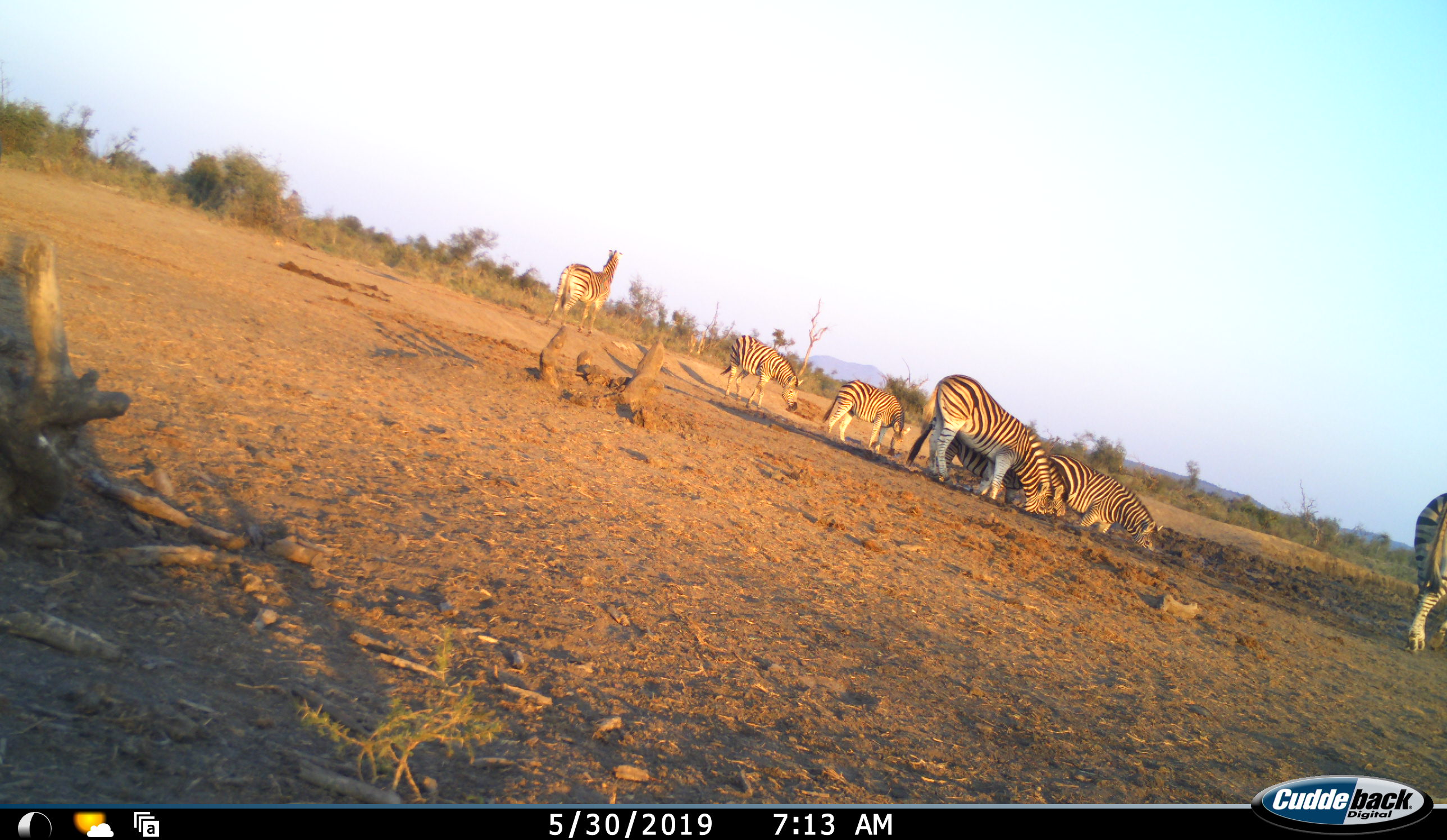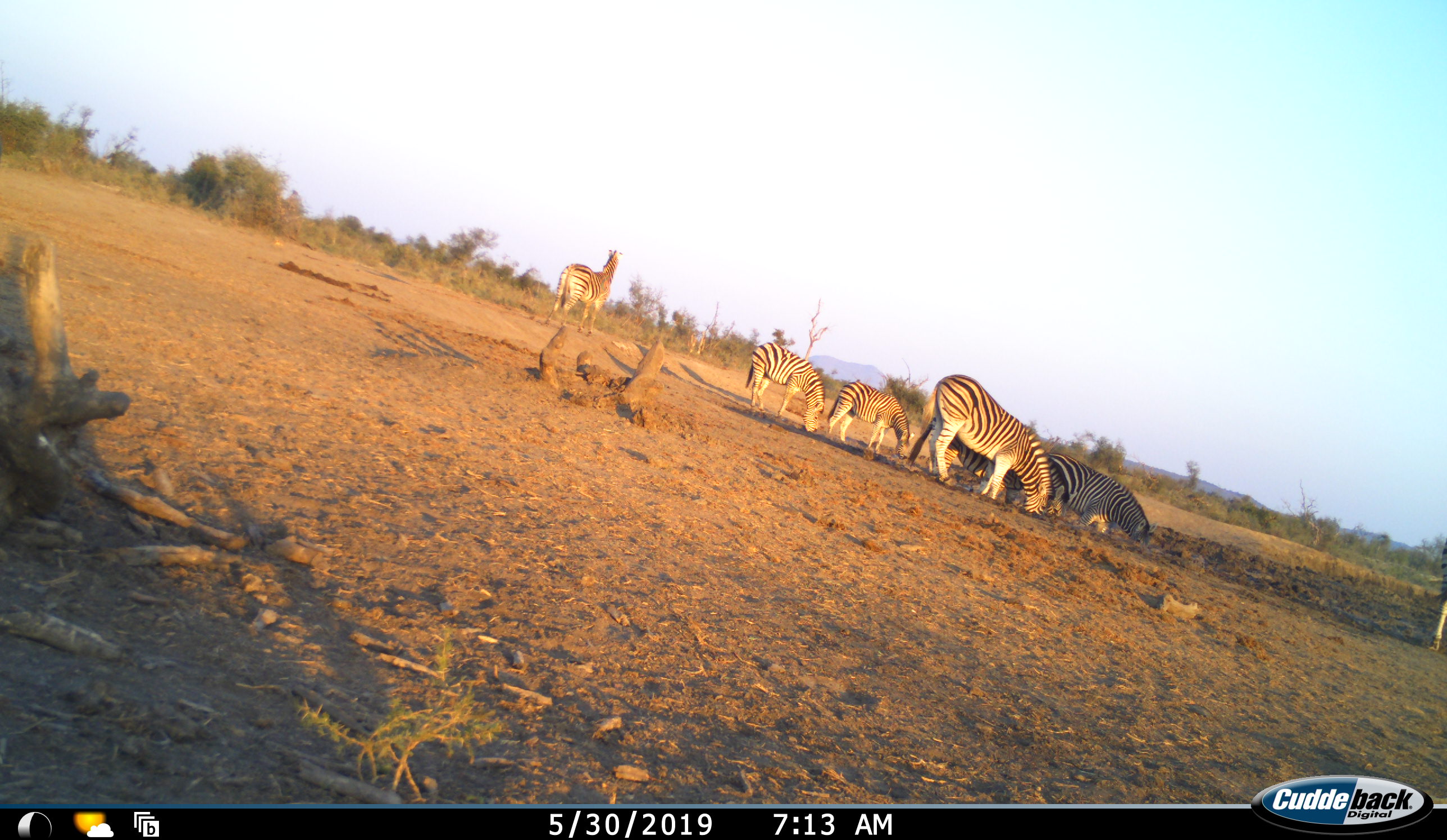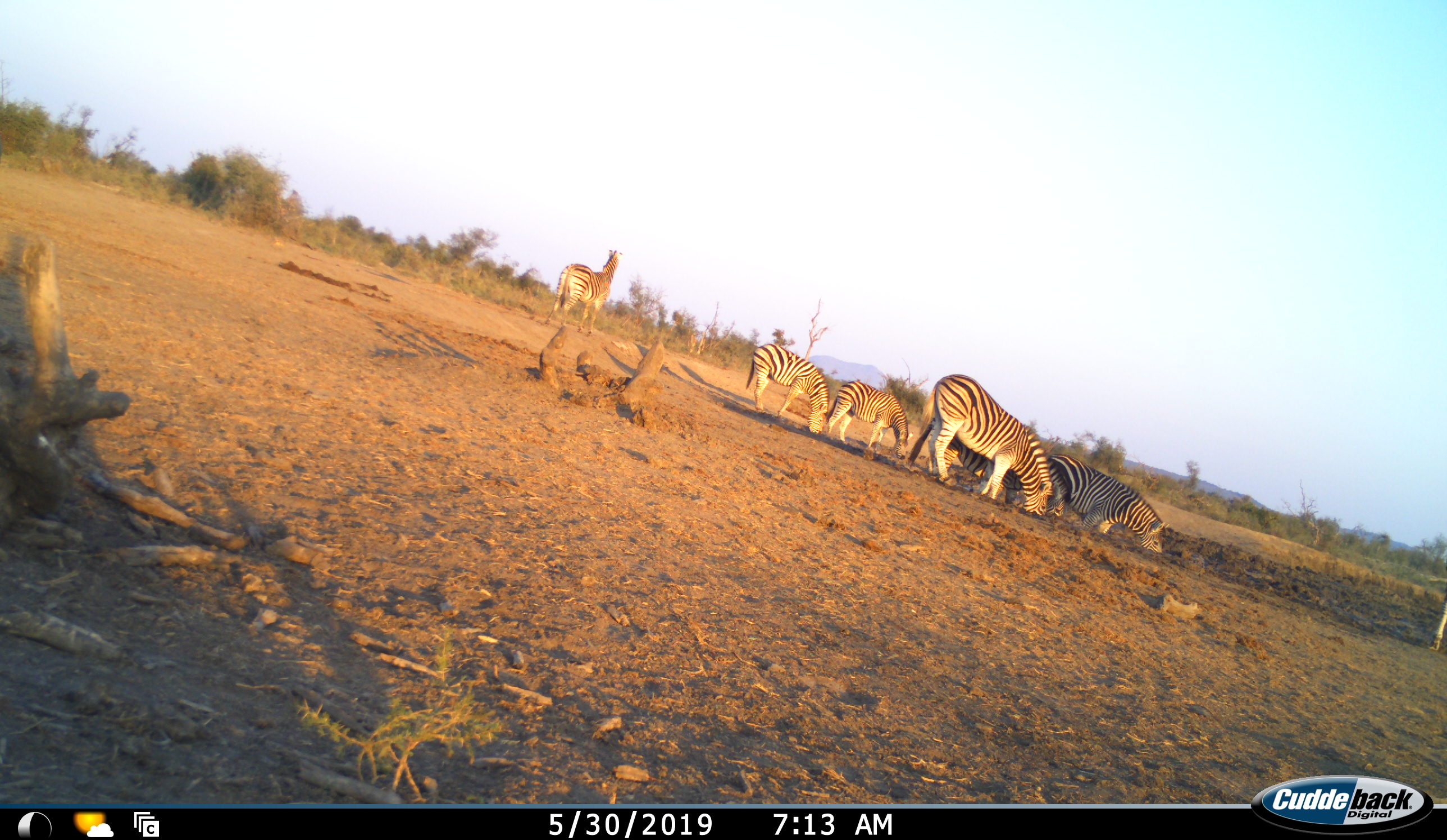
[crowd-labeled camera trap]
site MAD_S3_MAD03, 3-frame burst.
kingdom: Animalia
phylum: Chordata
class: Mammalia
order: Perissodactyla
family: Equidae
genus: Equus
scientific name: Equus quagga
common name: plains zebra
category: zebraplains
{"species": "zebraplains (plains zebra) (Equus quagga)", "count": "7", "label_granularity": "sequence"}